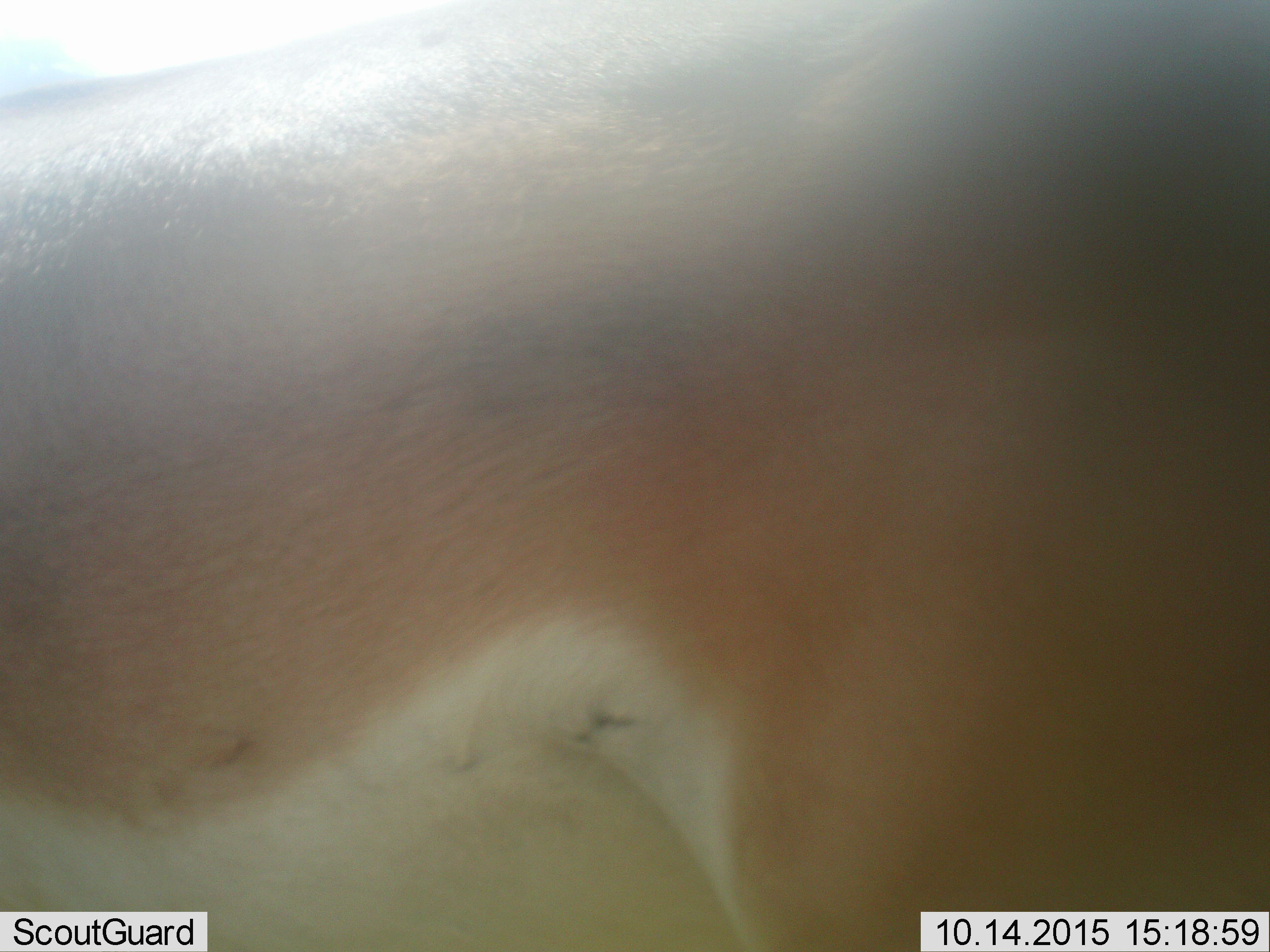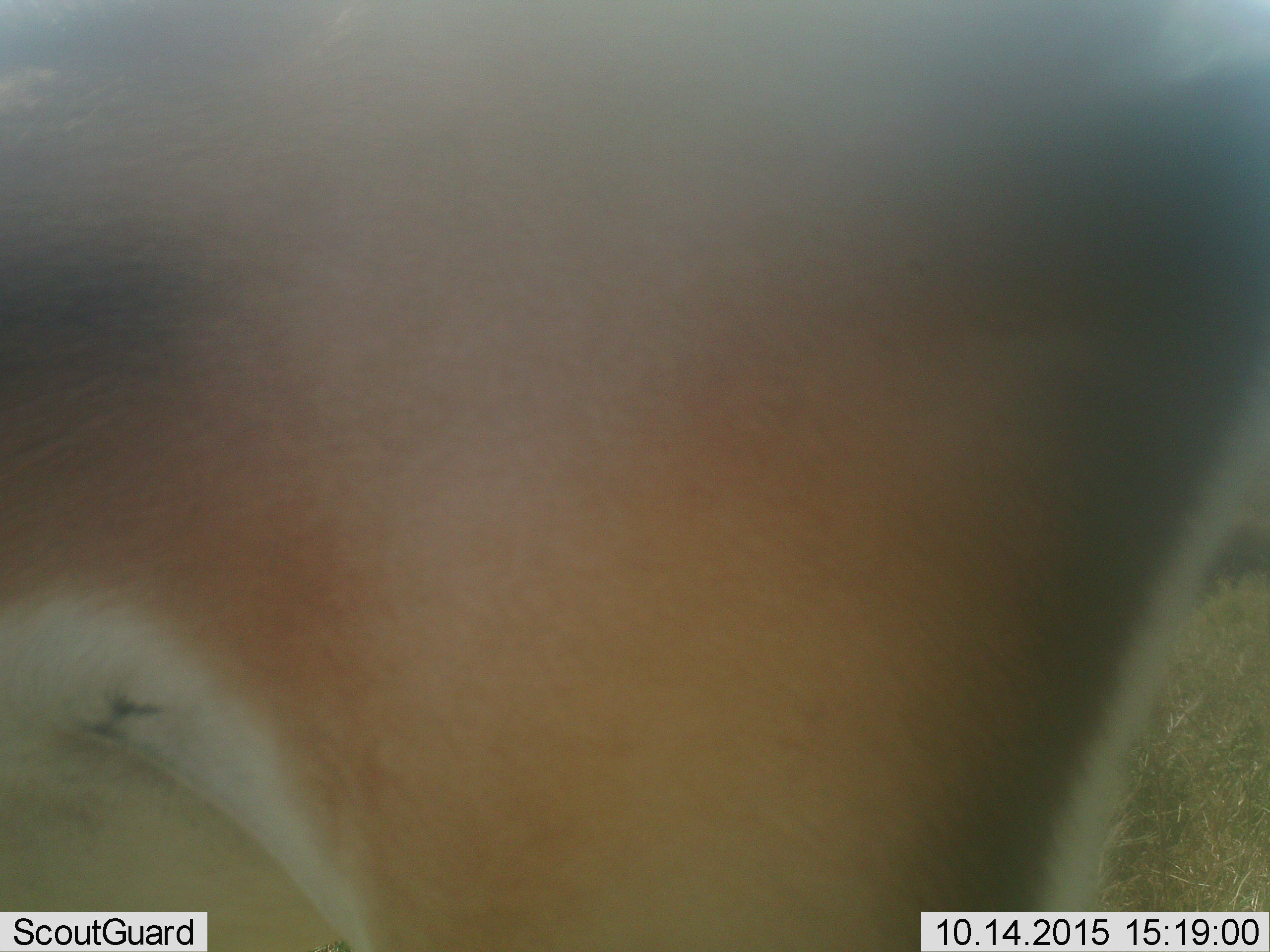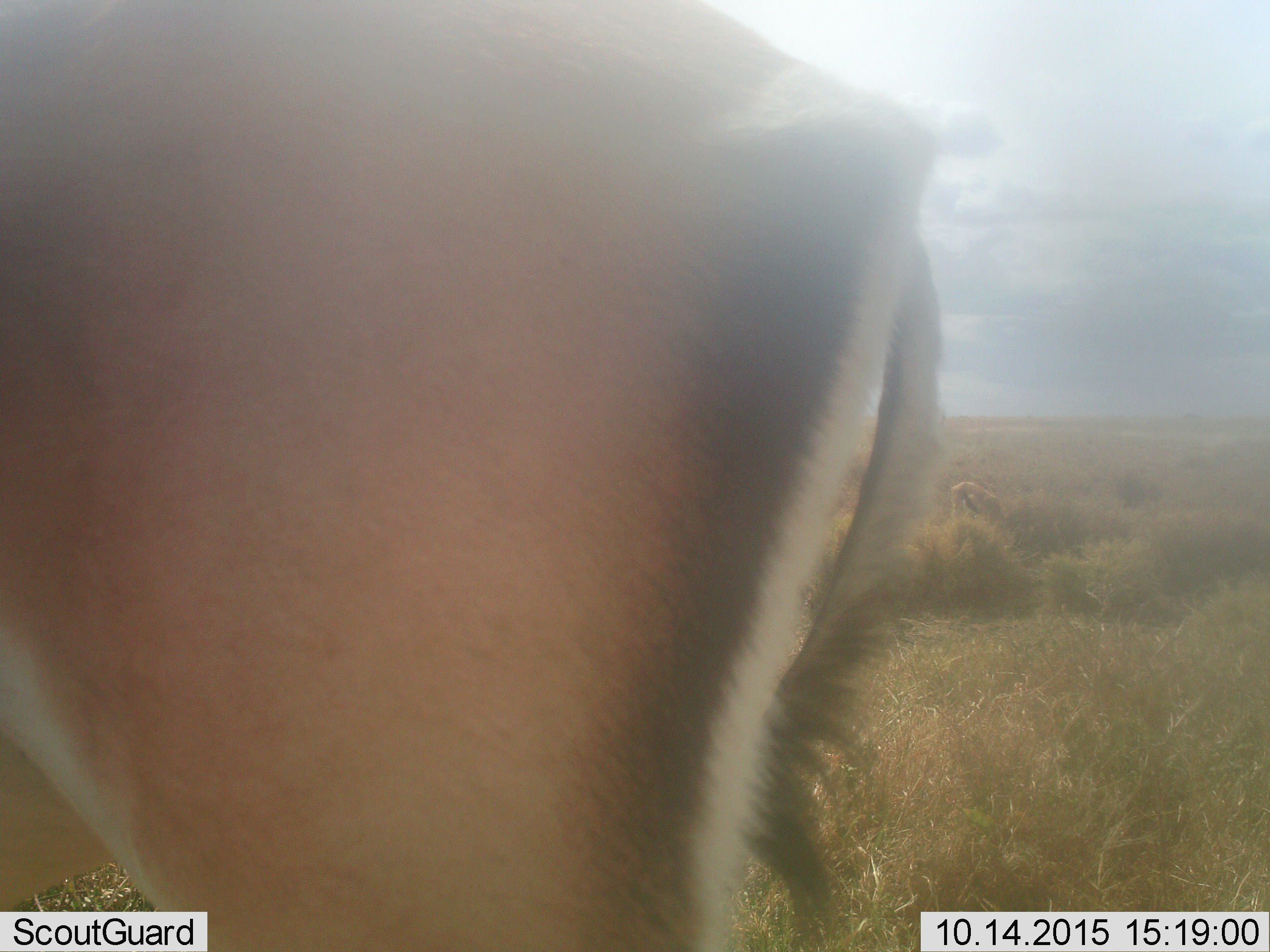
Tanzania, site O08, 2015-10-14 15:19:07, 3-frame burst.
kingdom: Animalia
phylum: Chordata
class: Mammalia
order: Artiodactyla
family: Bovidae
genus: Nanger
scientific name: Nanger granti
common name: grant's gazelle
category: gazellegrants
Gazellegrants (grant's gazelle) (Nanger granti), count 1. Behavior (volunteer vote fractions): standing 20%, resting 20%, moving 80%, interacting 20%. Young present (vote fraction): 0%. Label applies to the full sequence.